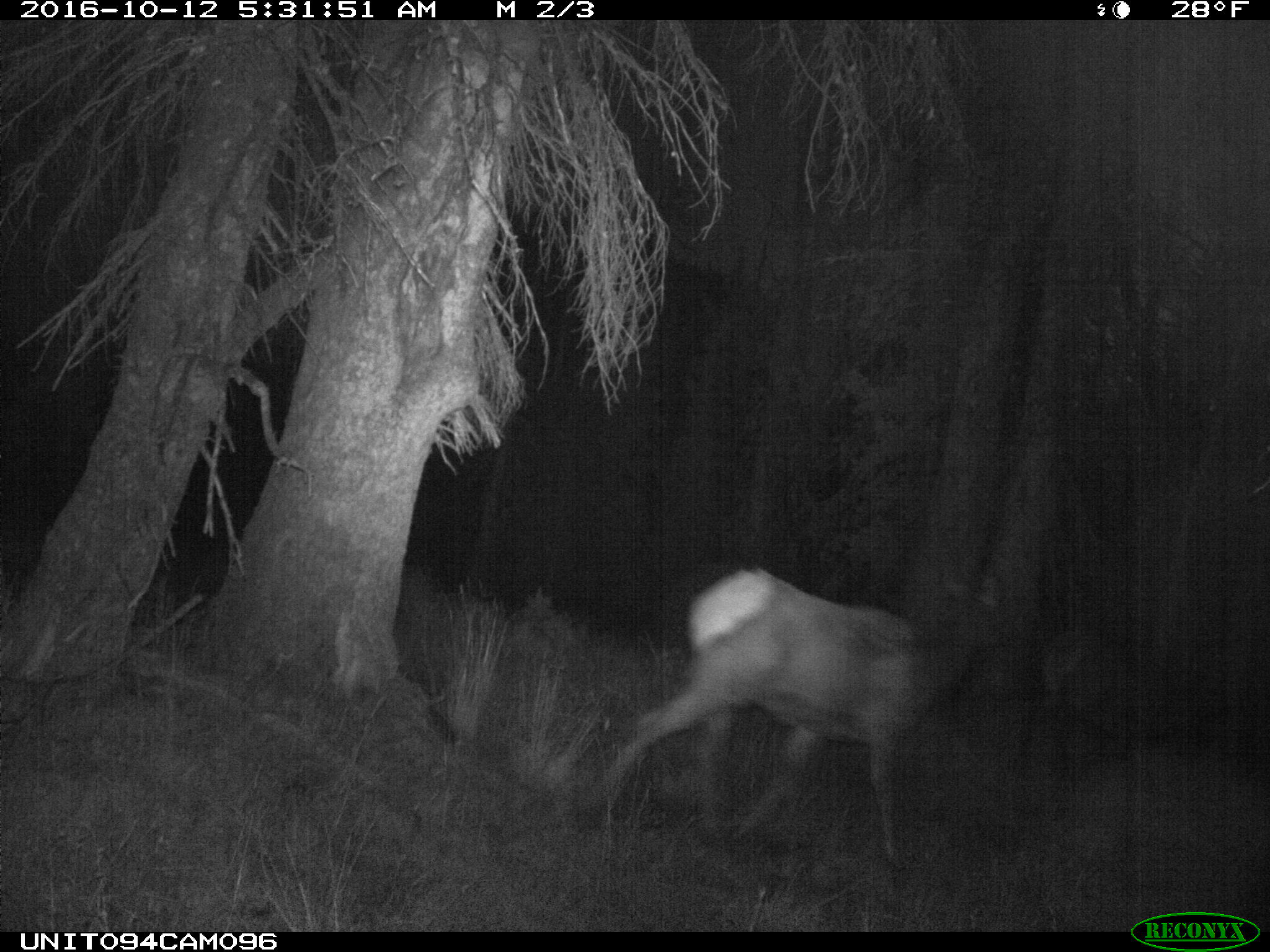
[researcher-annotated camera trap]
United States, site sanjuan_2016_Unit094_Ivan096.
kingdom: Animalia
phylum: Chordata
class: Mammalia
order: Artiodactyla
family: Cervidae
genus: Cervus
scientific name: Cervus elaphus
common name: red deer